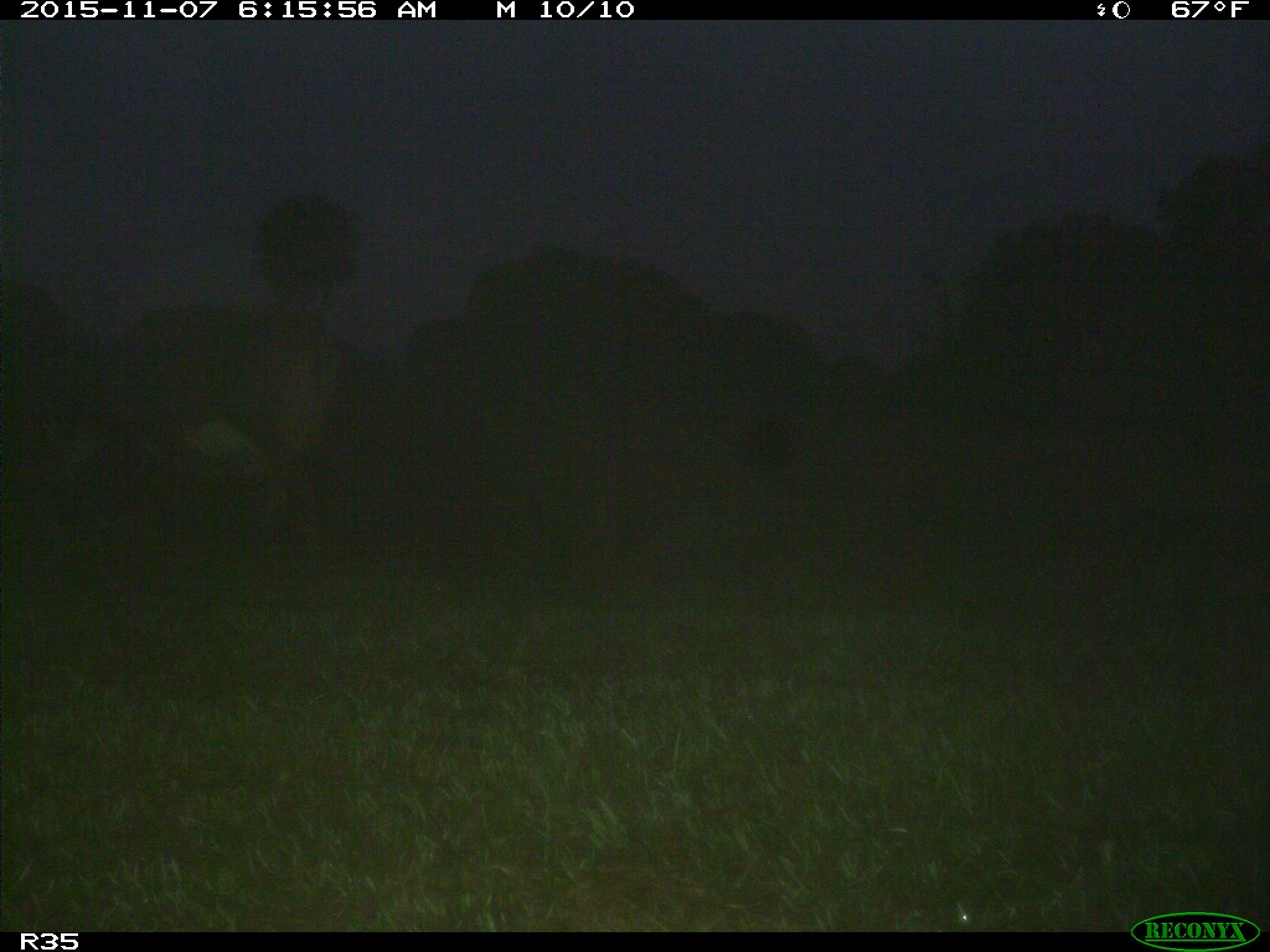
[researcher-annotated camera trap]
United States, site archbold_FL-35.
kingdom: Animalia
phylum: Chordata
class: Mammalia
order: Artiodactyla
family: Bovidae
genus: Bos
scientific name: Bos taurus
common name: domestic cow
Bos taurus (domestic cow).